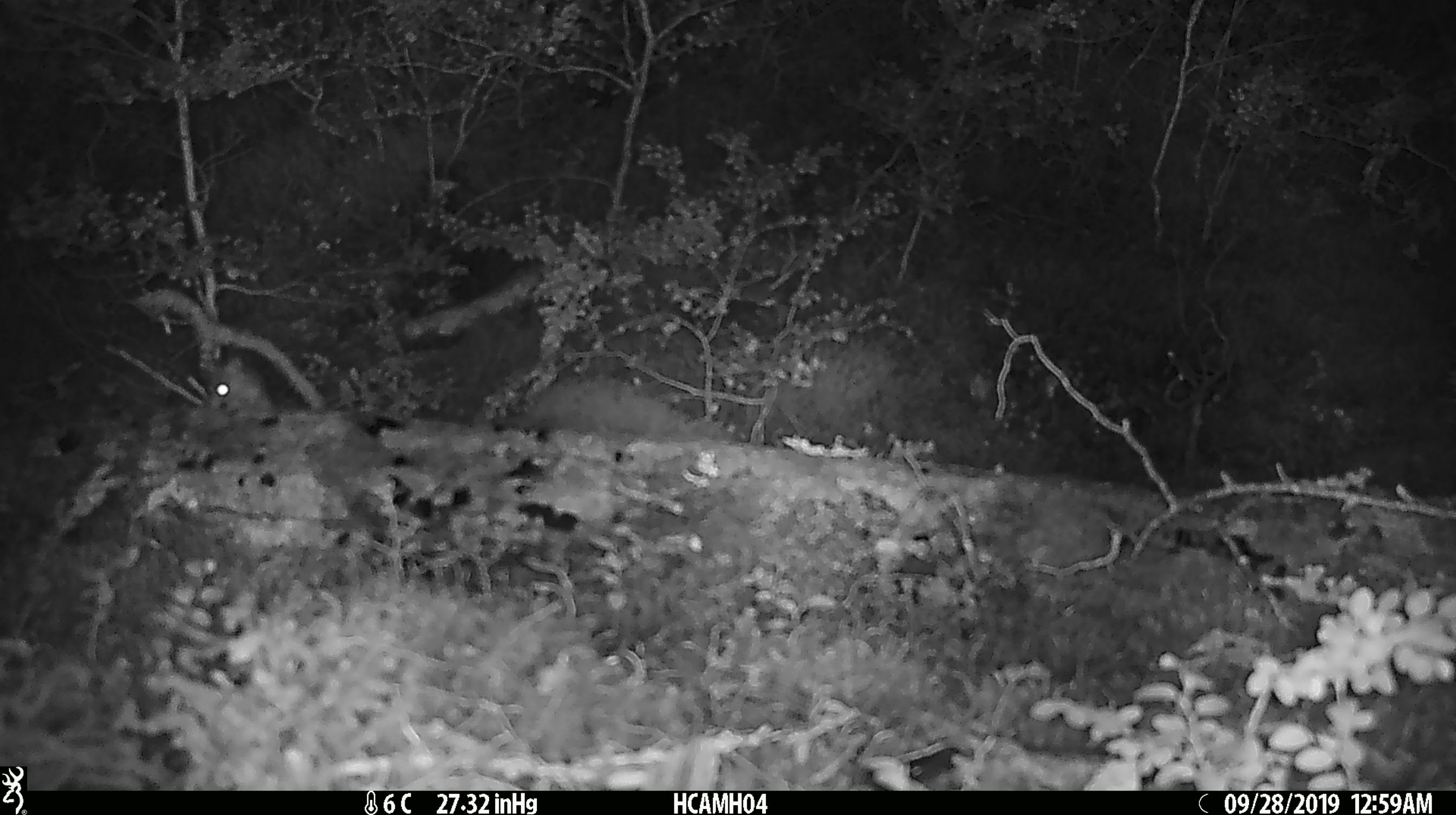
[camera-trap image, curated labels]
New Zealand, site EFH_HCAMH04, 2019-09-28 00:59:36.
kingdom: Animalia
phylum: Chordata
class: Mammalia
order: Rodentia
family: Muridae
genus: Mus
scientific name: Mus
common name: mouse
Mouse (Mus).